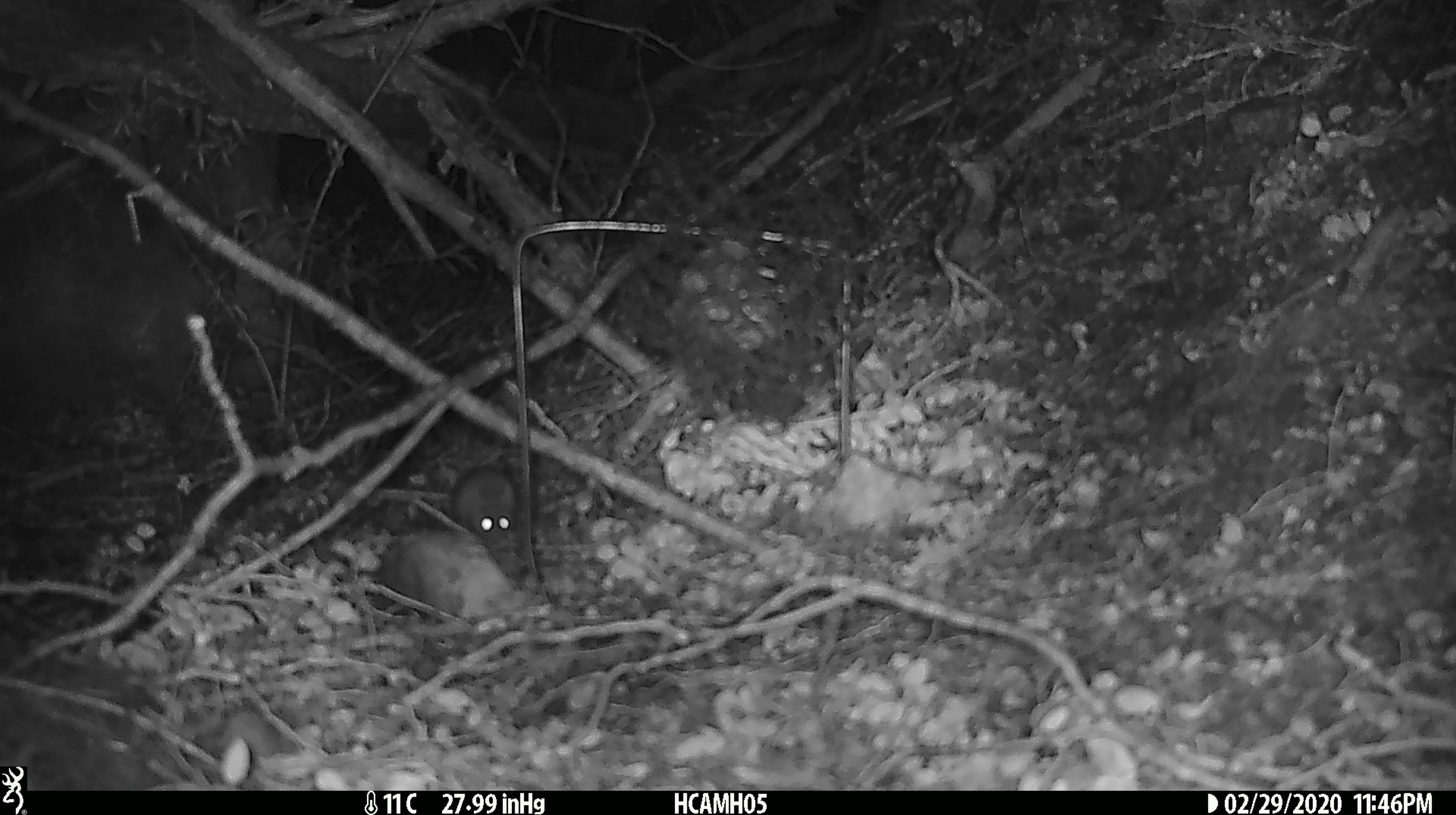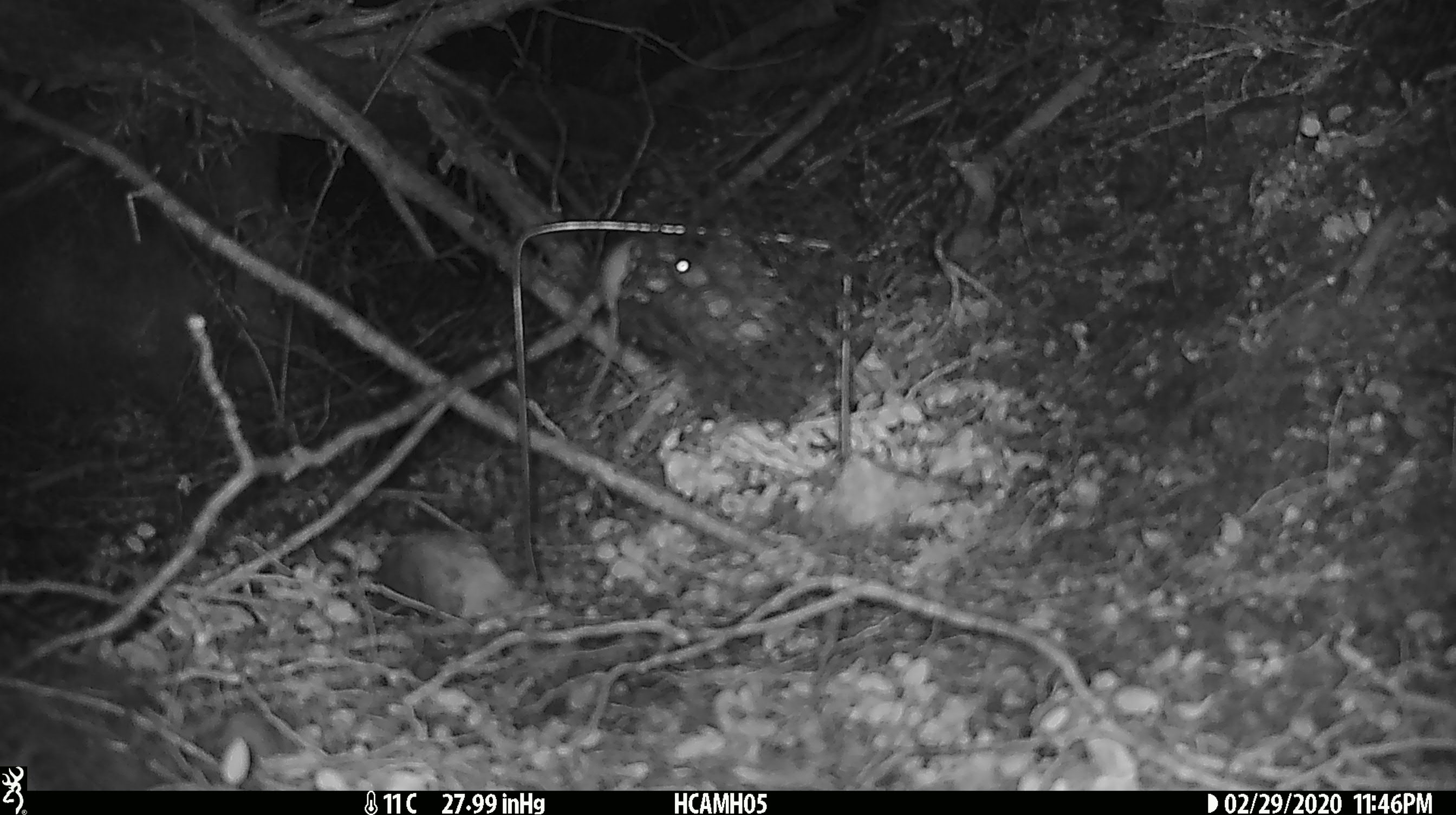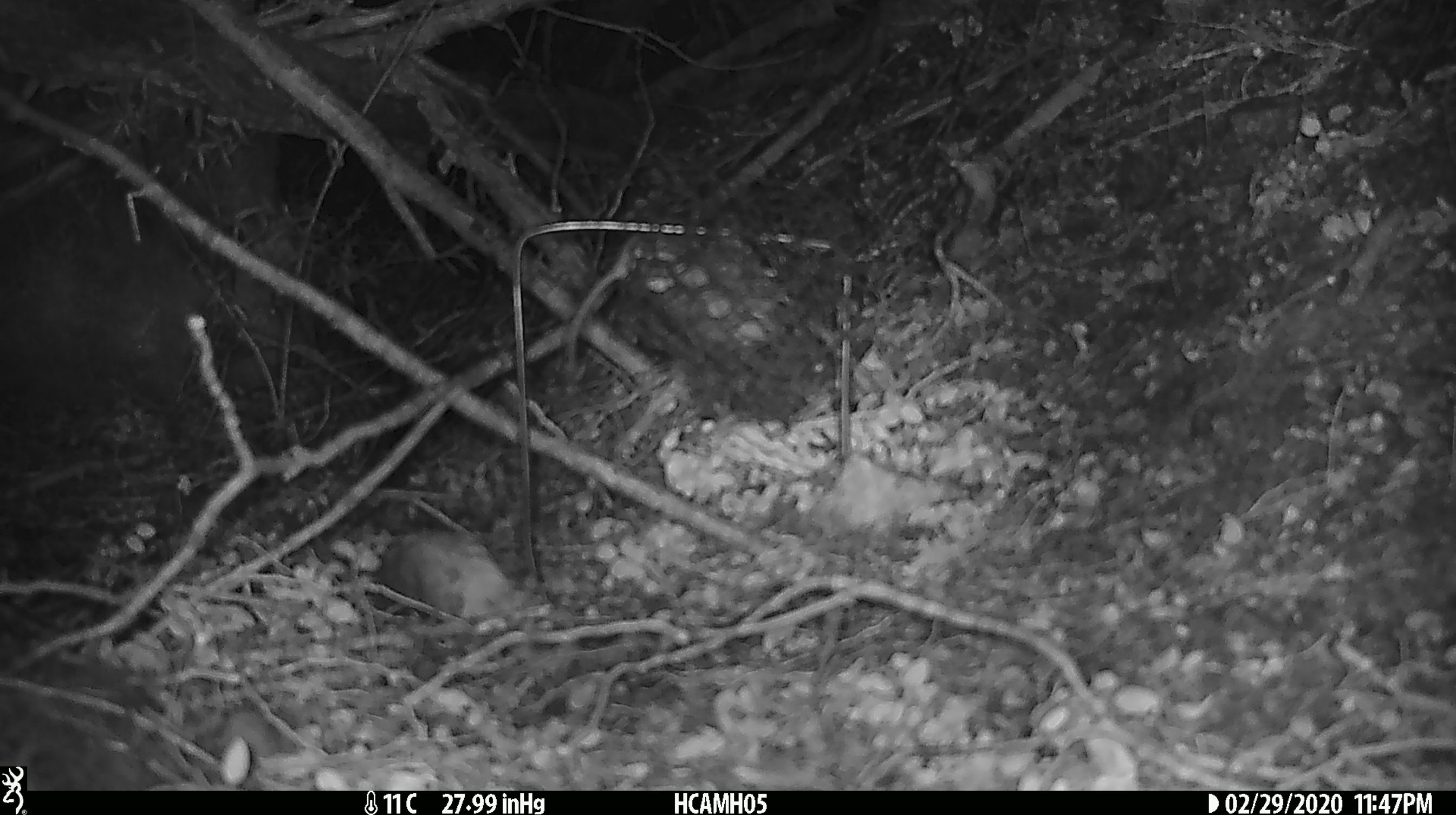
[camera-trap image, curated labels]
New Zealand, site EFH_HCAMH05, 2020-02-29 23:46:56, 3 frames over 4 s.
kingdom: Animalia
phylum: Chordata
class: Mammalia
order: Rodentia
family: Muridae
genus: Mus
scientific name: Mus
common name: mouse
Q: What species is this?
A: Mouse (Mus).